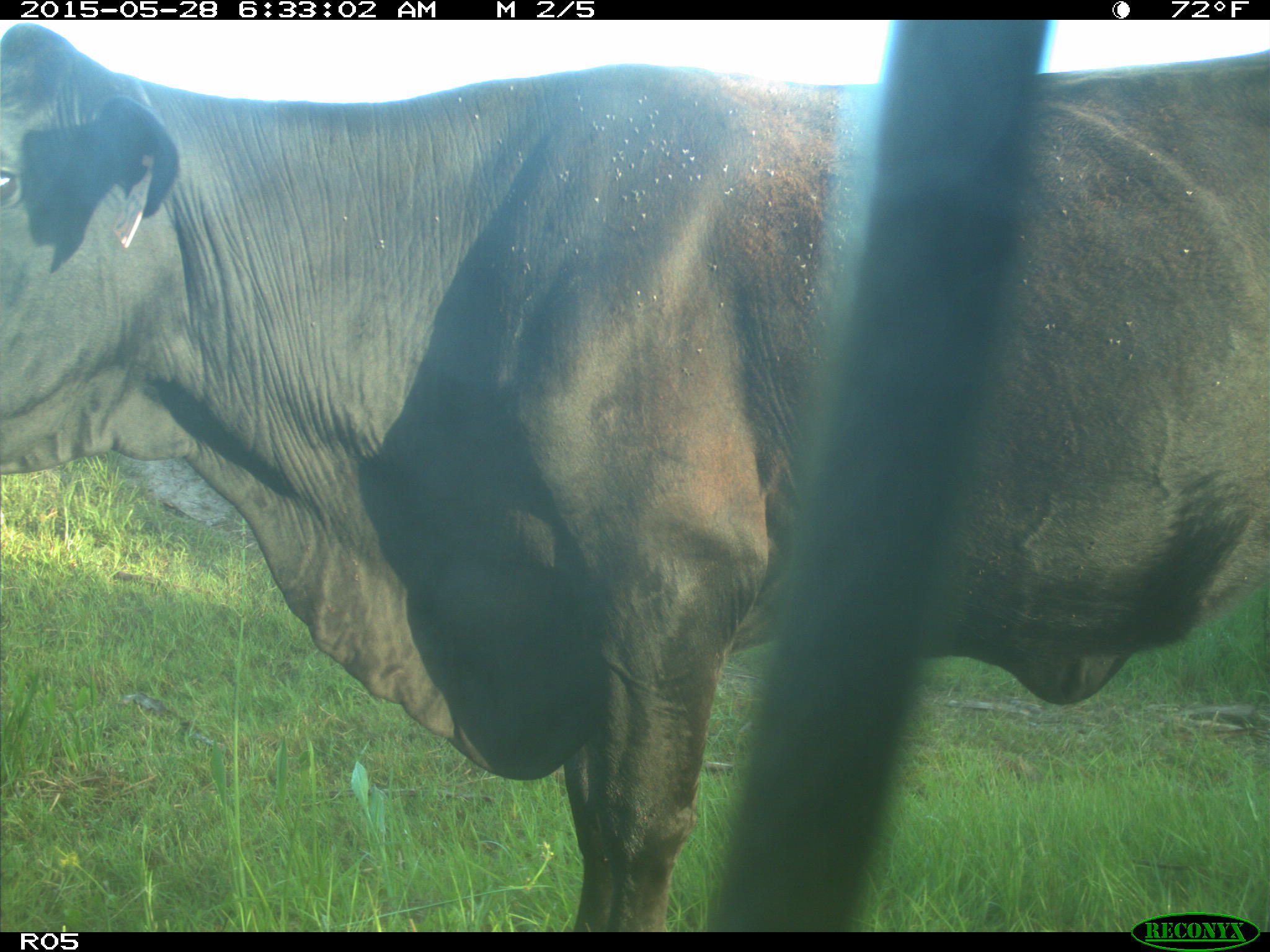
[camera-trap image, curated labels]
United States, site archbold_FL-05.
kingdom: Animalia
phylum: Chordata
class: Mammalia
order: Artiodactyla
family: Bovidae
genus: Bos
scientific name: Bos taurus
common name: domestic cow